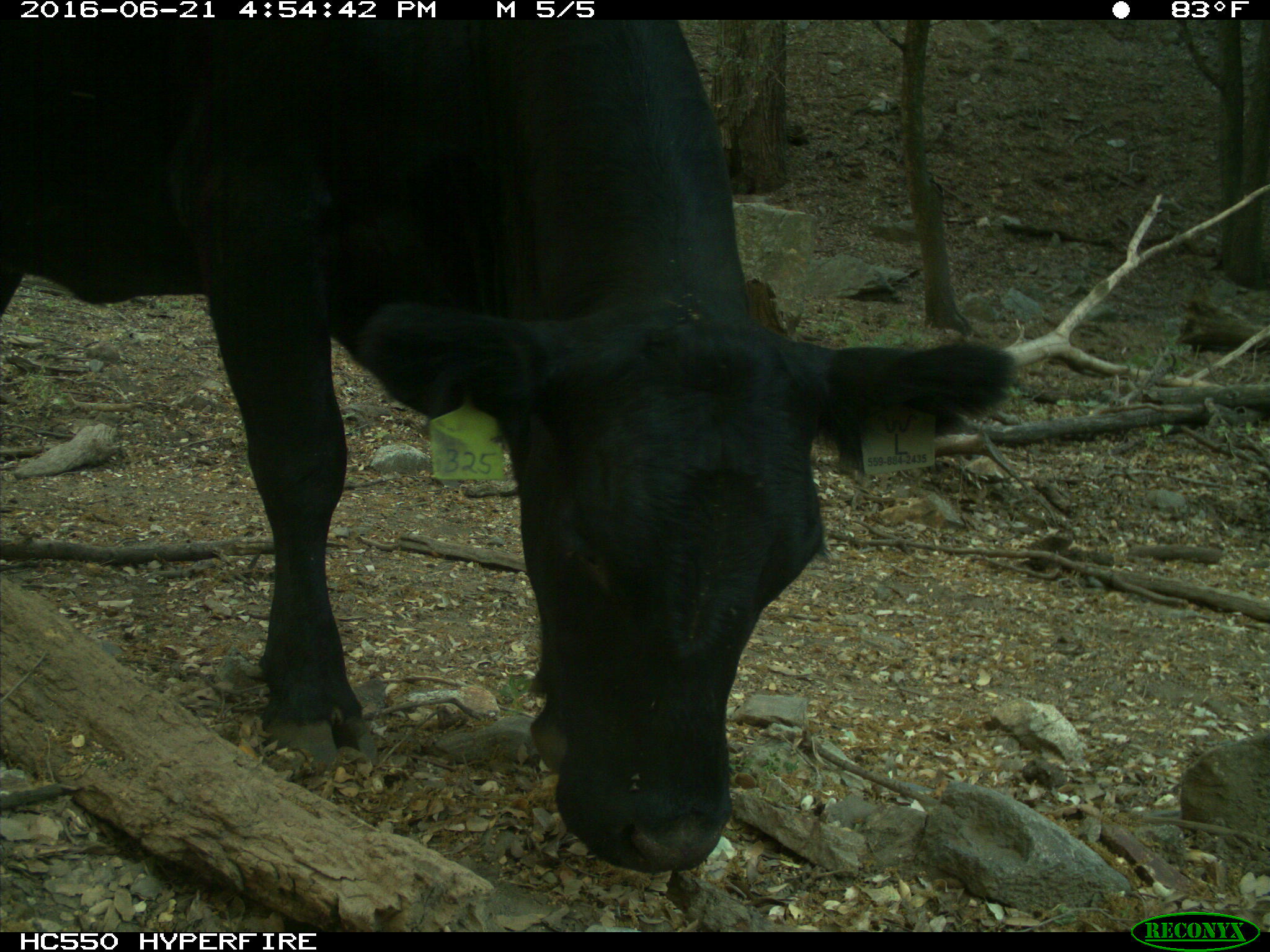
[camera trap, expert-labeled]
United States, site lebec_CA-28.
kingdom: Animalia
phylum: Chordata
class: Mammalia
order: Artiodactyla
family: Bovidae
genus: Bos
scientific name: Bos taurus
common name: domestic cow